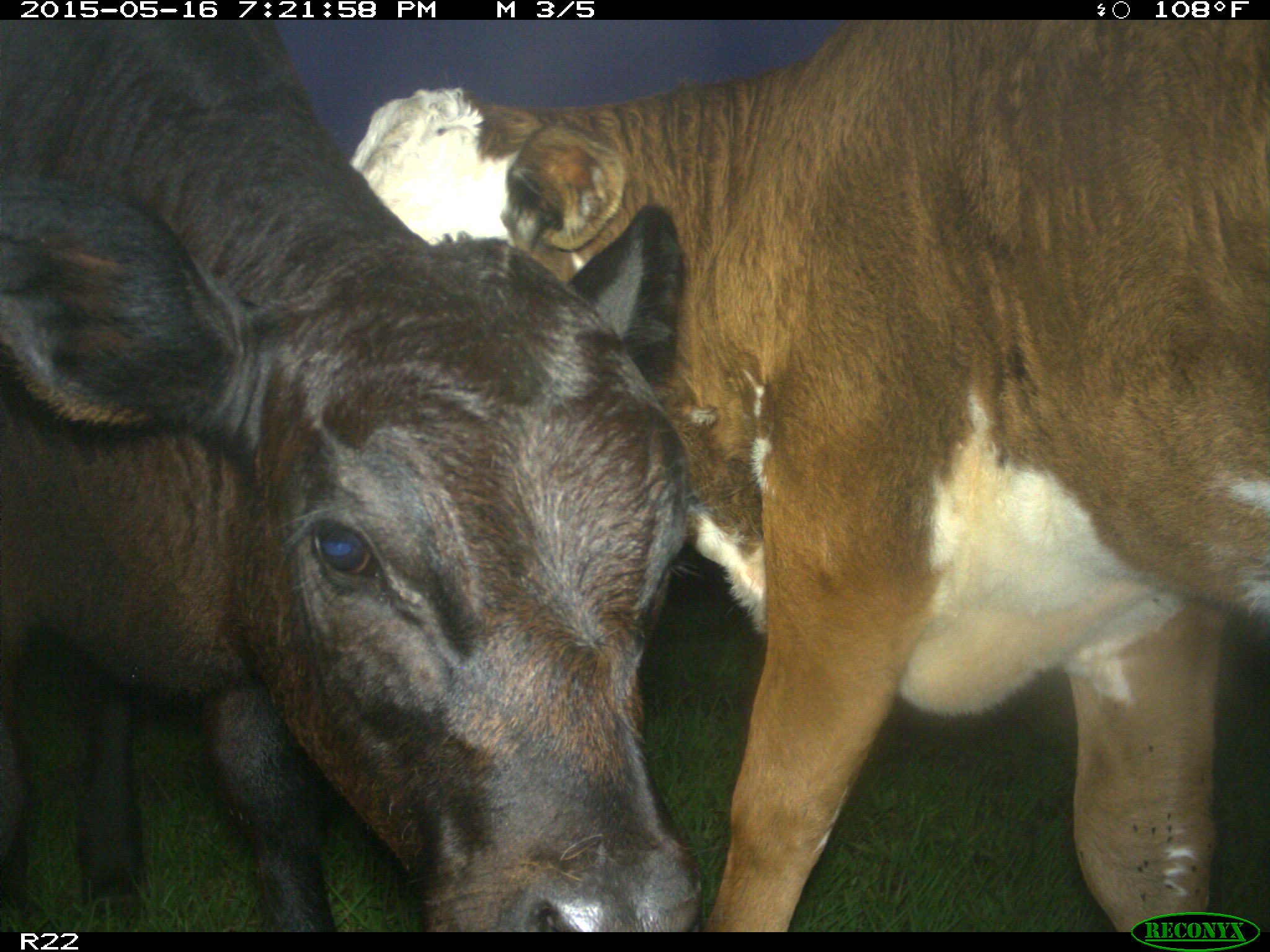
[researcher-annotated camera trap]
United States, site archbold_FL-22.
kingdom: Animalia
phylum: Chordata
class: Mammalia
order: Artiodactyla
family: Bovidae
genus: Bos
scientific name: Bos taurus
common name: domestic cow